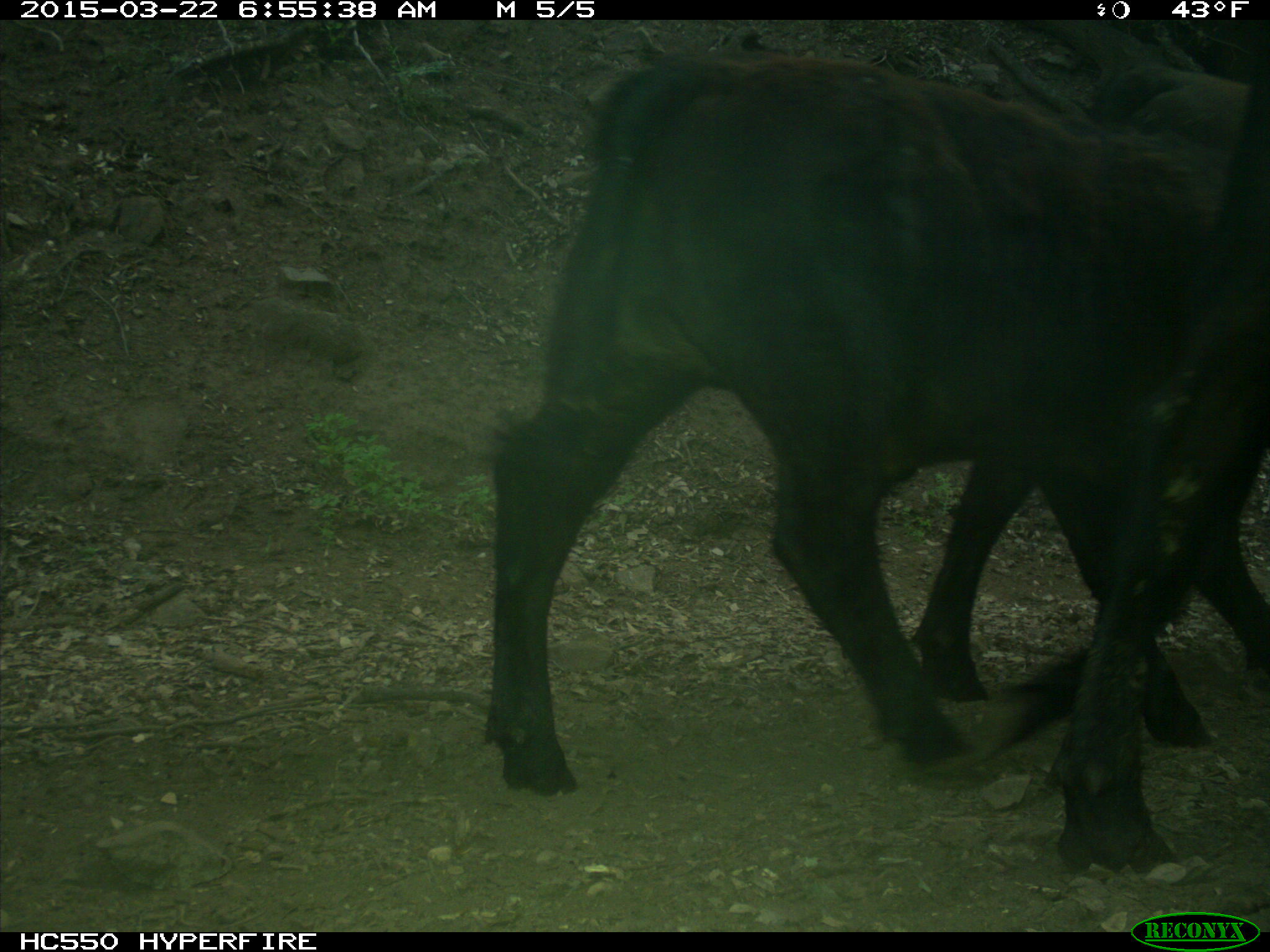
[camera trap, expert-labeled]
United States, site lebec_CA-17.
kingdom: Animalia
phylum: Chordata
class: Mammalia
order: Artiodactyla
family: Bovidae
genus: Bos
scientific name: Bos taurus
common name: domestic cow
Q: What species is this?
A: Bos taurus (domestic cow).